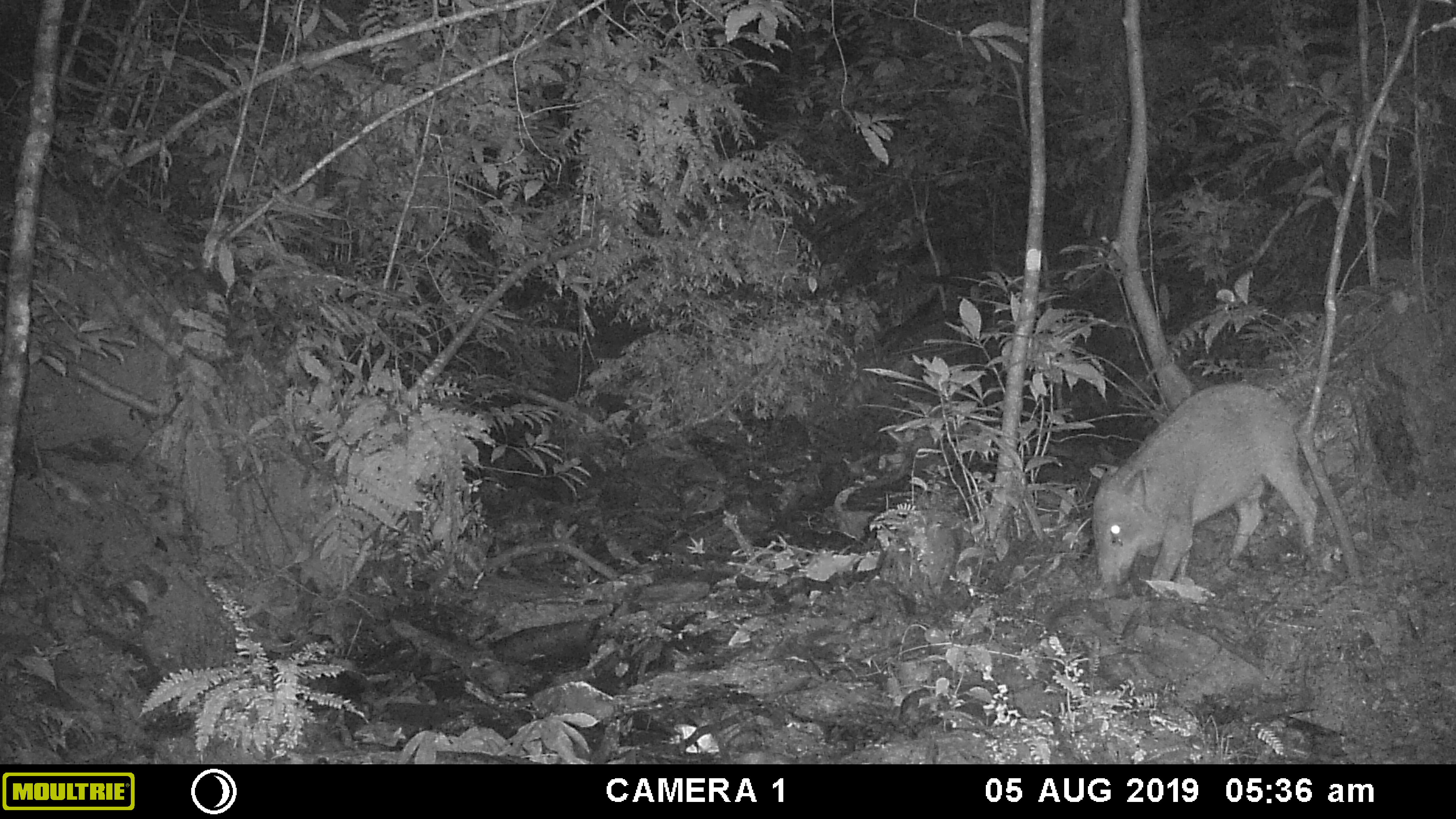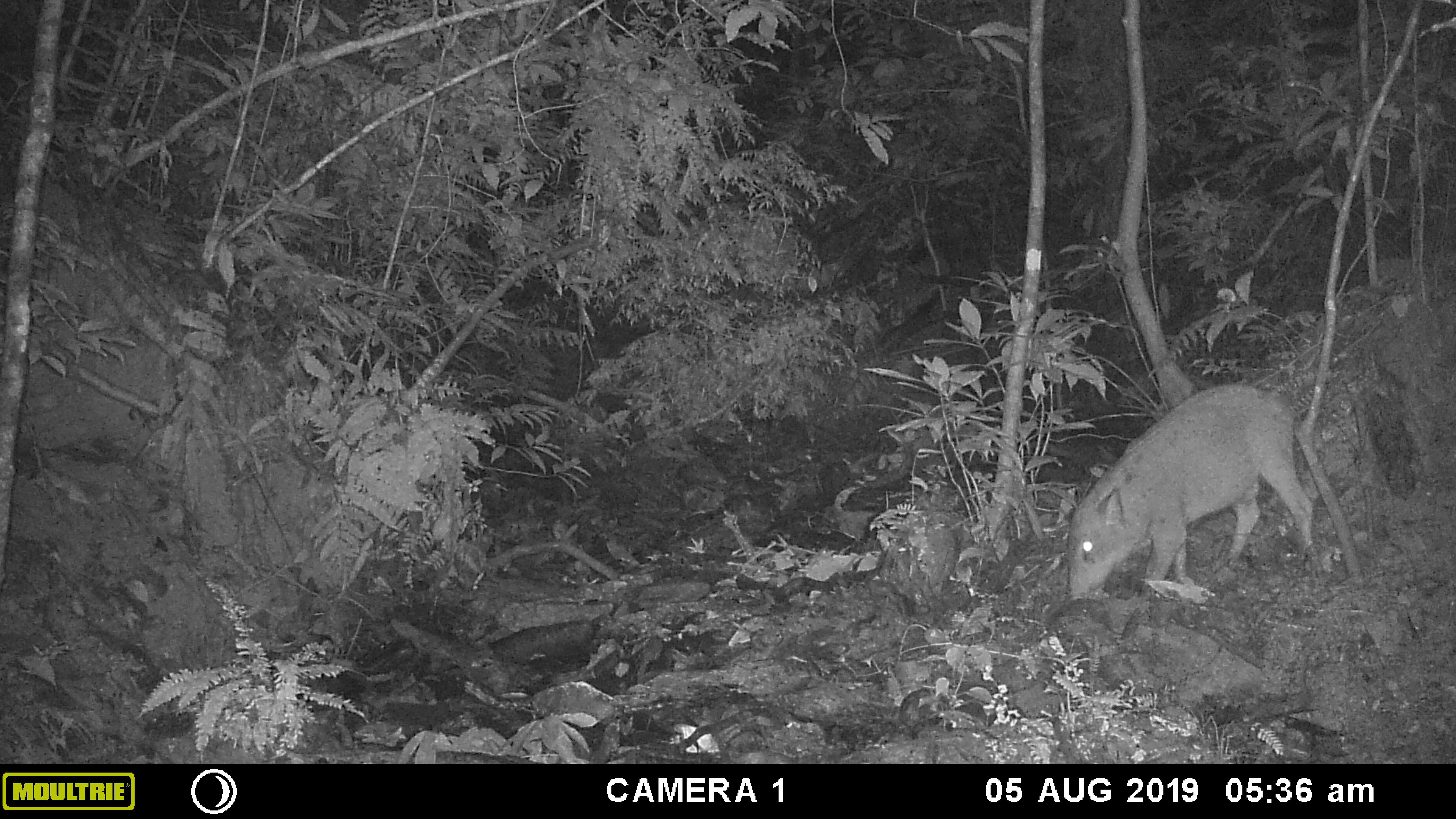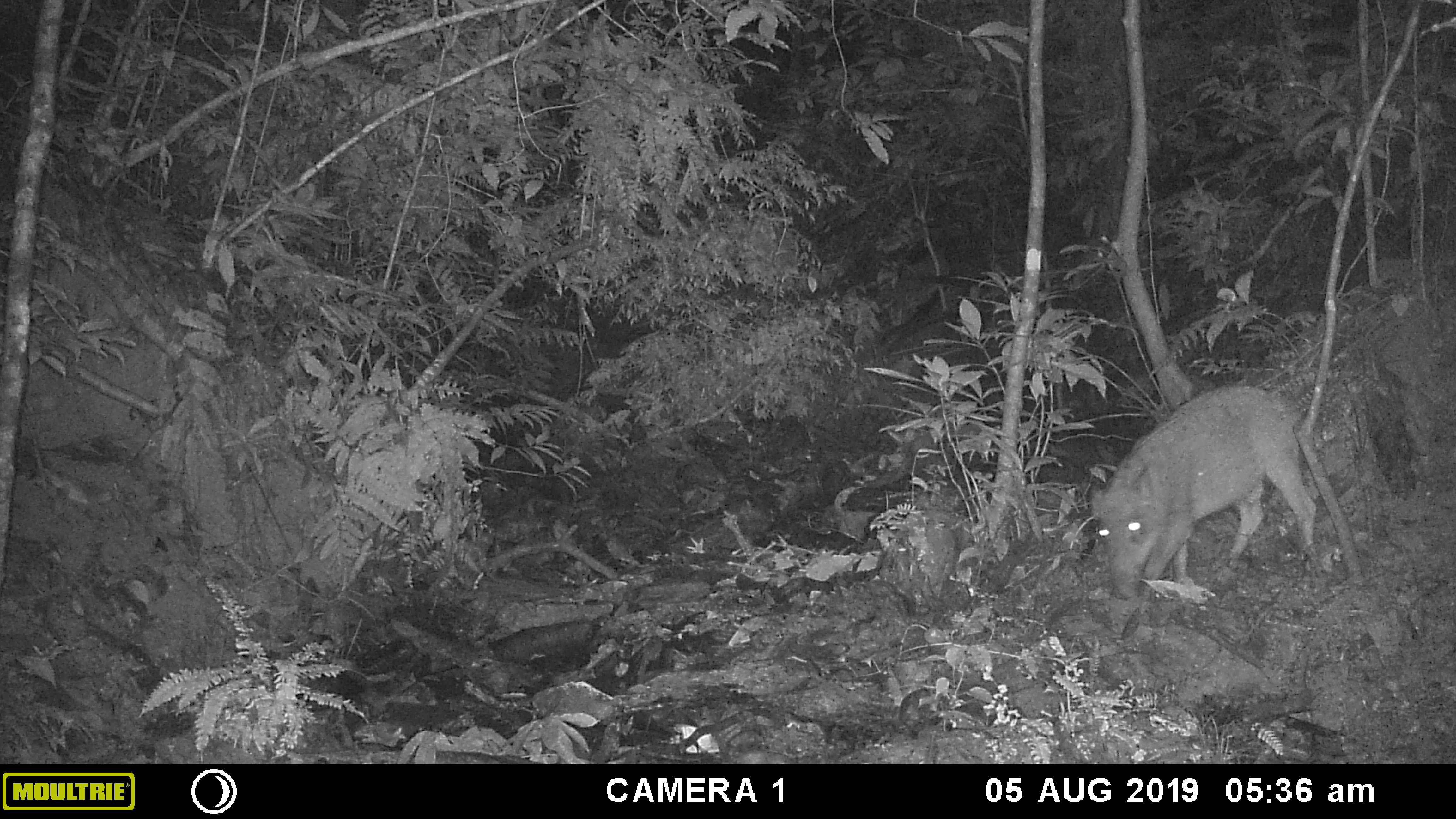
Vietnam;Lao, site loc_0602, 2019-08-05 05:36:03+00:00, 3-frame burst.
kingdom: Animalia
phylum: Chordata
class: Mammalia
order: Artiodactyla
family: Suidae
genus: Sus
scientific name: Sus scrofa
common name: eurasian wild pig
Eurasian wild pig (Sus scrofa). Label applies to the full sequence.